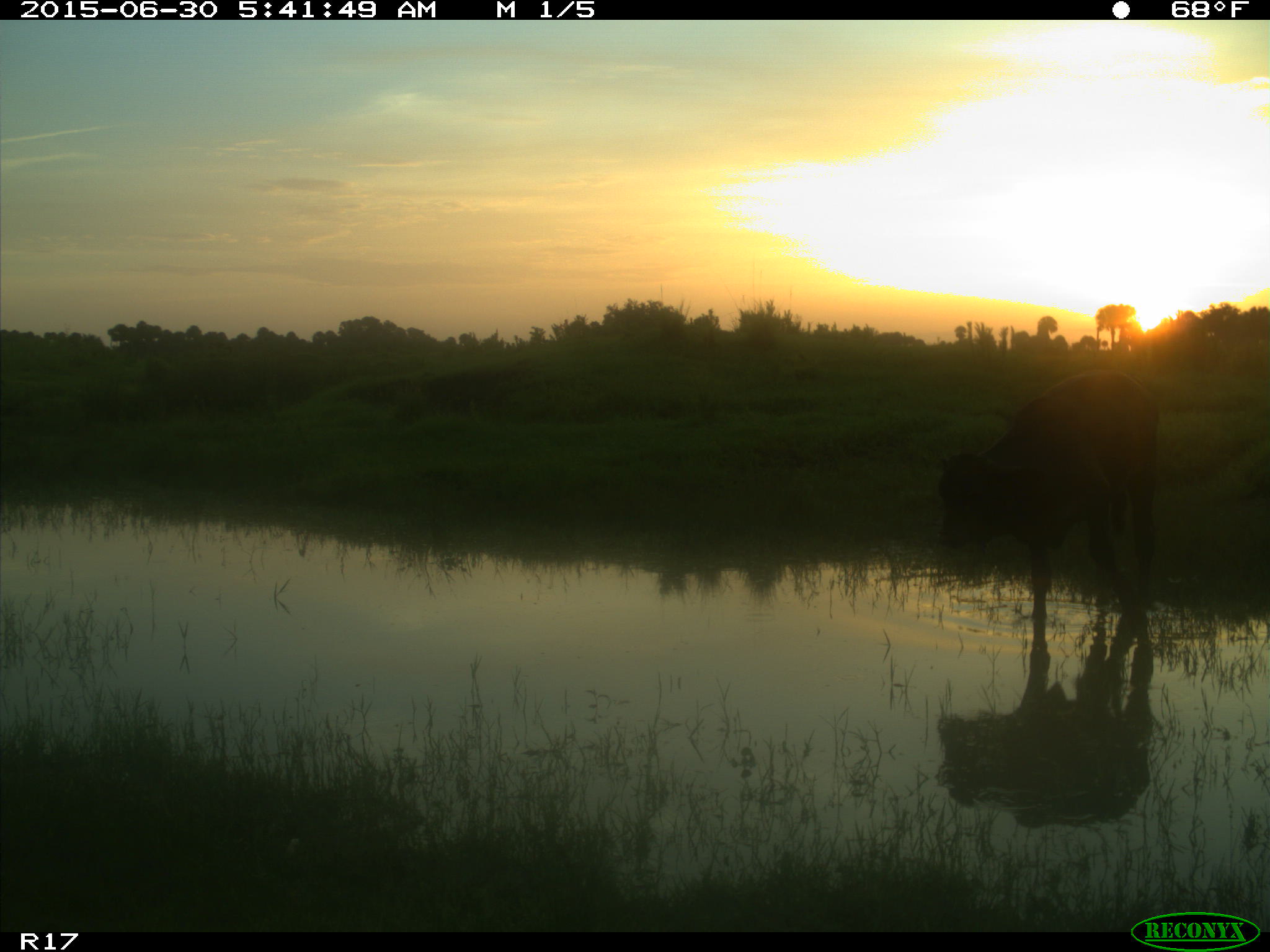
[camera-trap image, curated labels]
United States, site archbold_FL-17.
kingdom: Animalia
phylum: Chordata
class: Mammalia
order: Artiodactyla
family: Bovidae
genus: Bos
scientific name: Bos taurus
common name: domestic cow